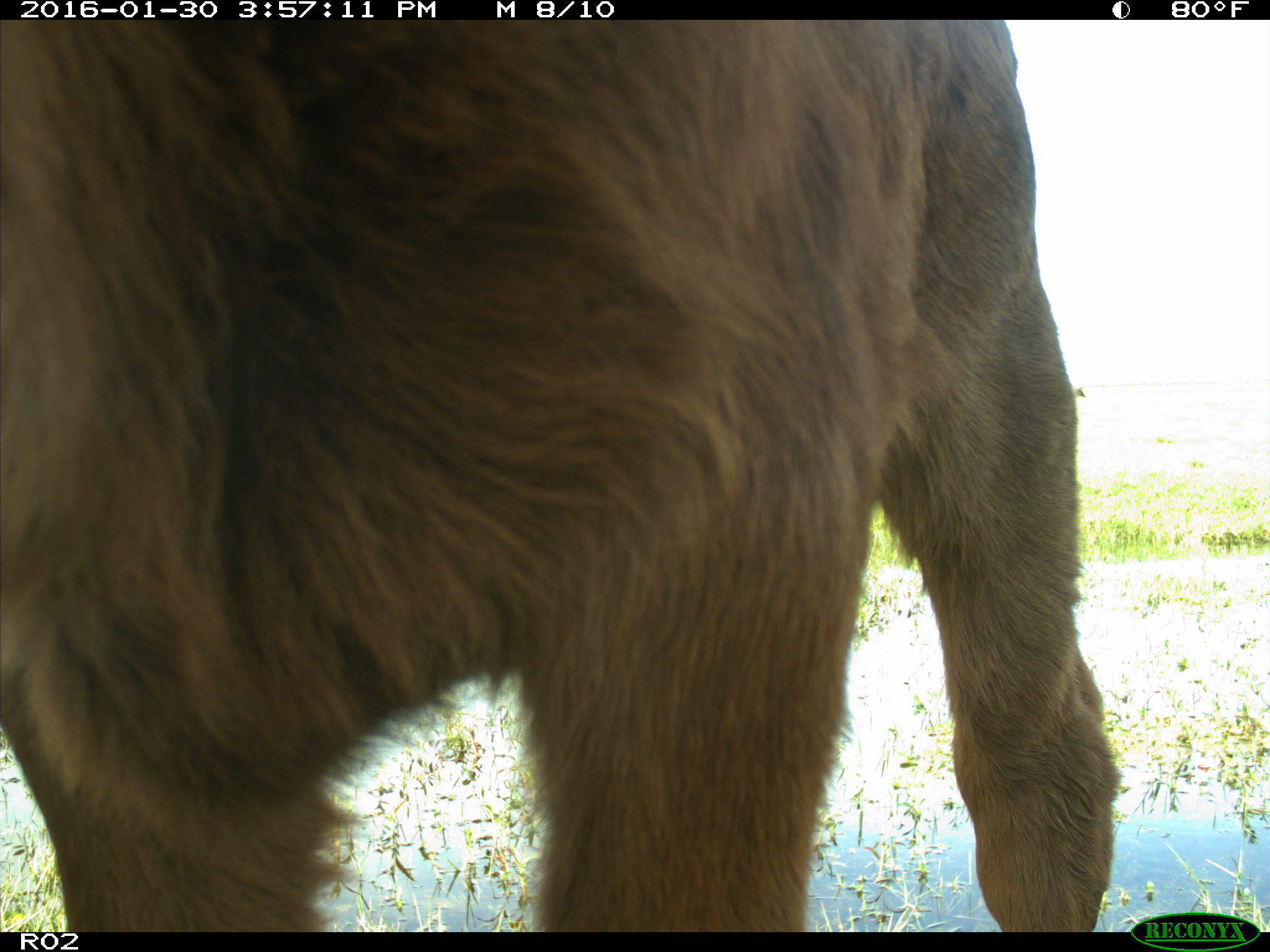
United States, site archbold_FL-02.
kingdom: Animalia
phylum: Chordata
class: Mammalia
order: Artiodactyla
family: Bovidae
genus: Bos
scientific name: Bos taurus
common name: domestic cow